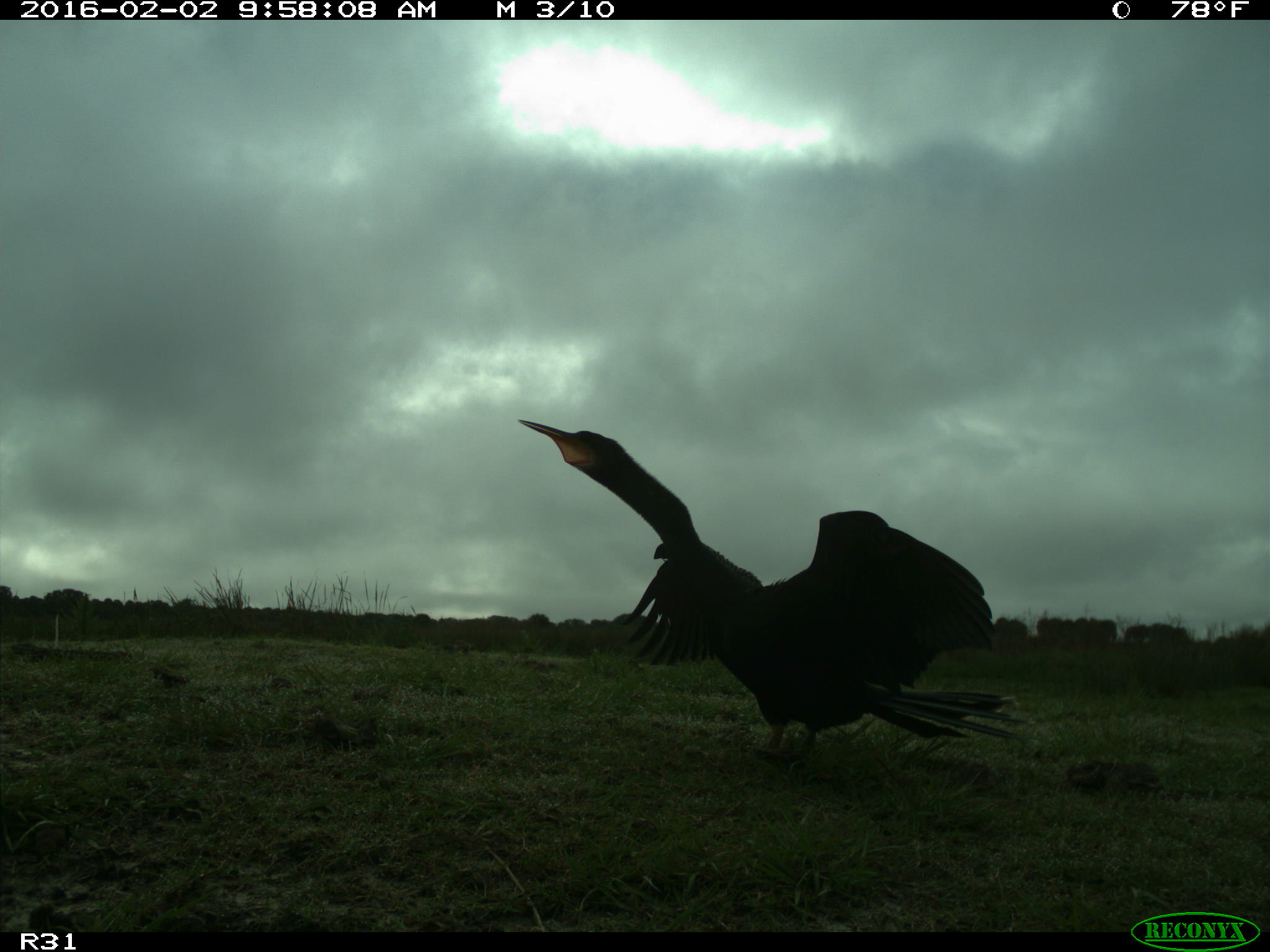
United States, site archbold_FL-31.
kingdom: Animalia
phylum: Chordata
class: Aves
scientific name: Aves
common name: birds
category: unidentified bird